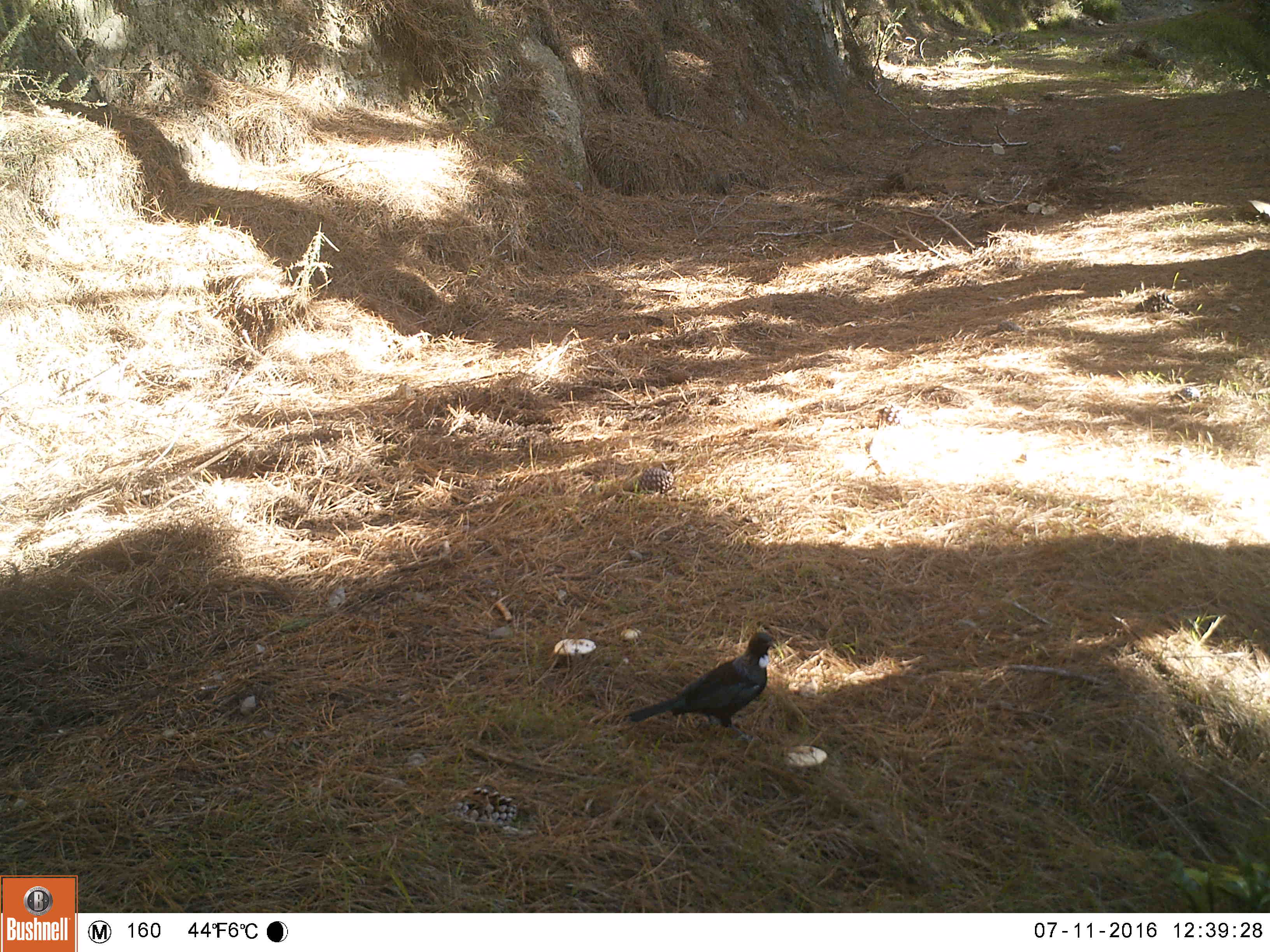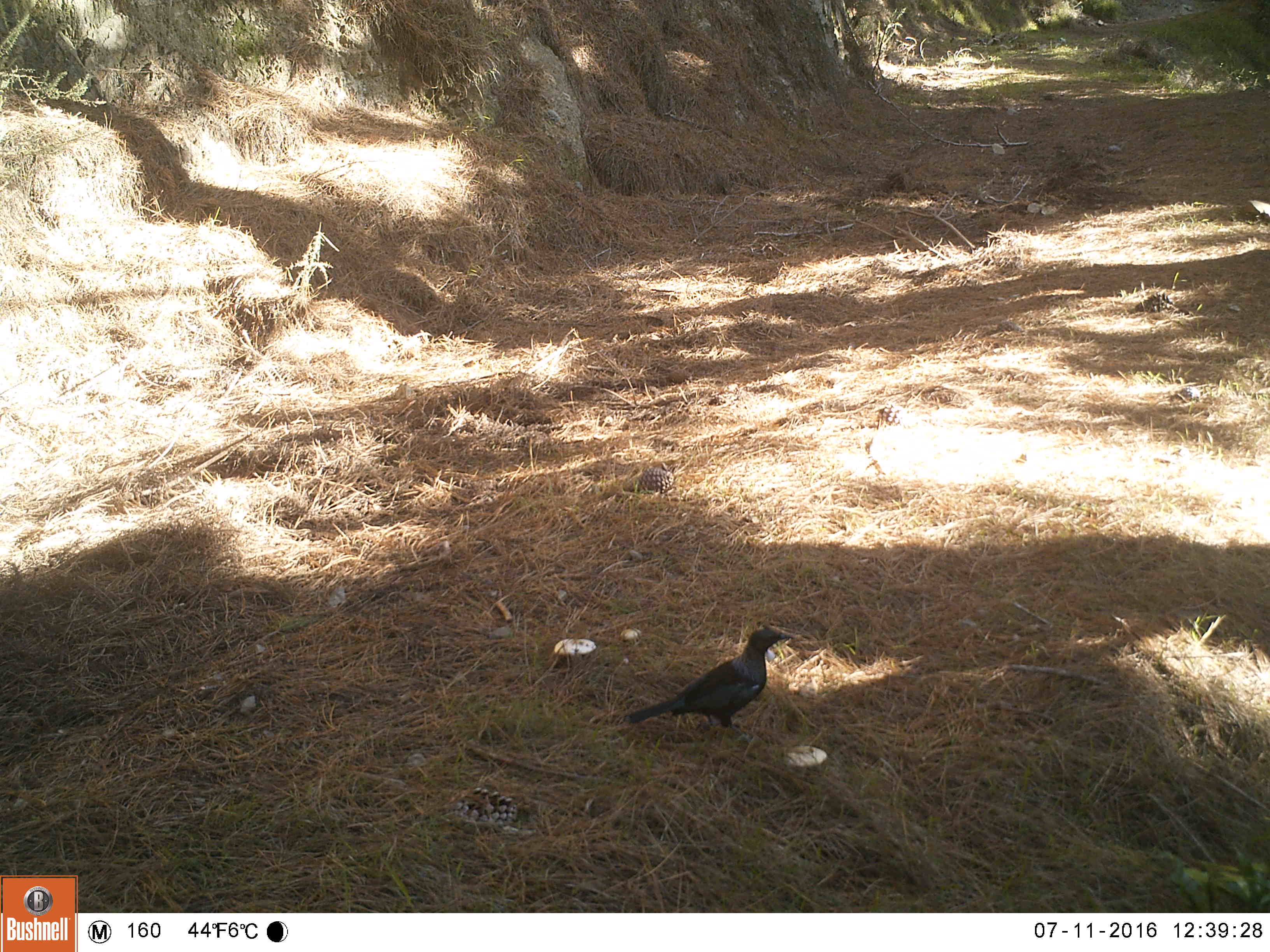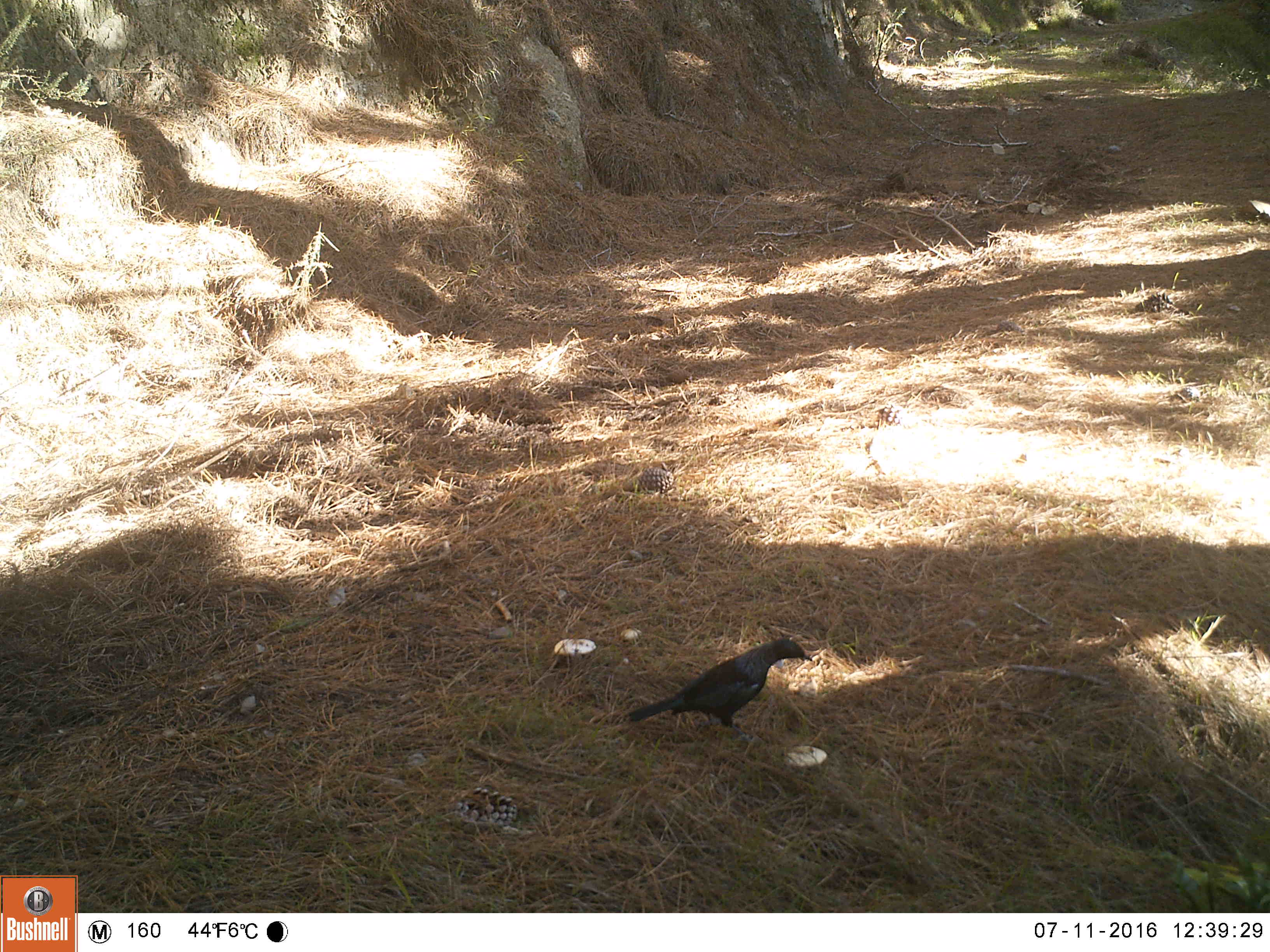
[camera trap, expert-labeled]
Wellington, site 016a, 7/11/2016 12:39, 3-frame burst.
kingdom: Animalia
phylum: Chordata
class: Aves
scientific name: Aves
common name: bird